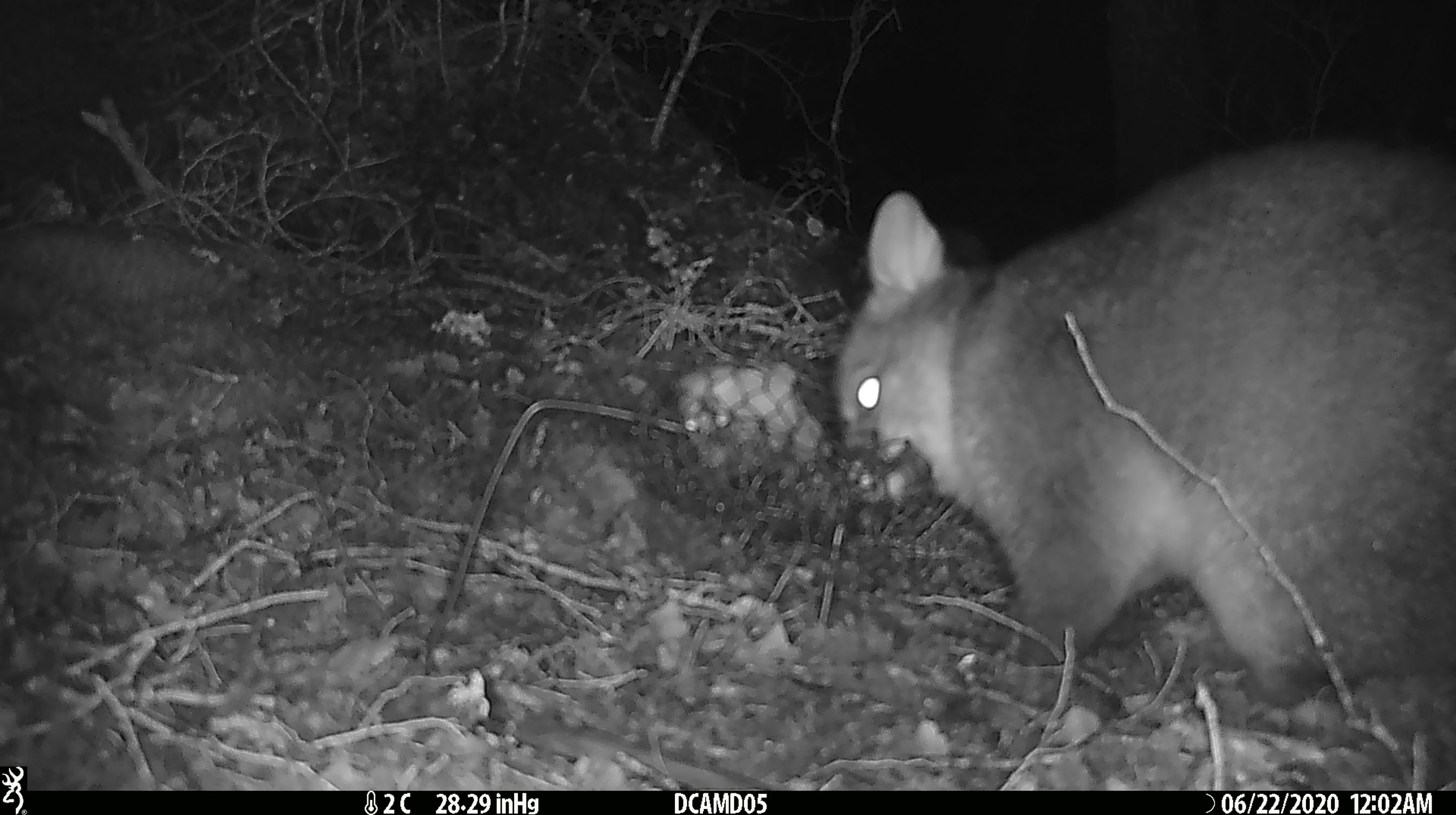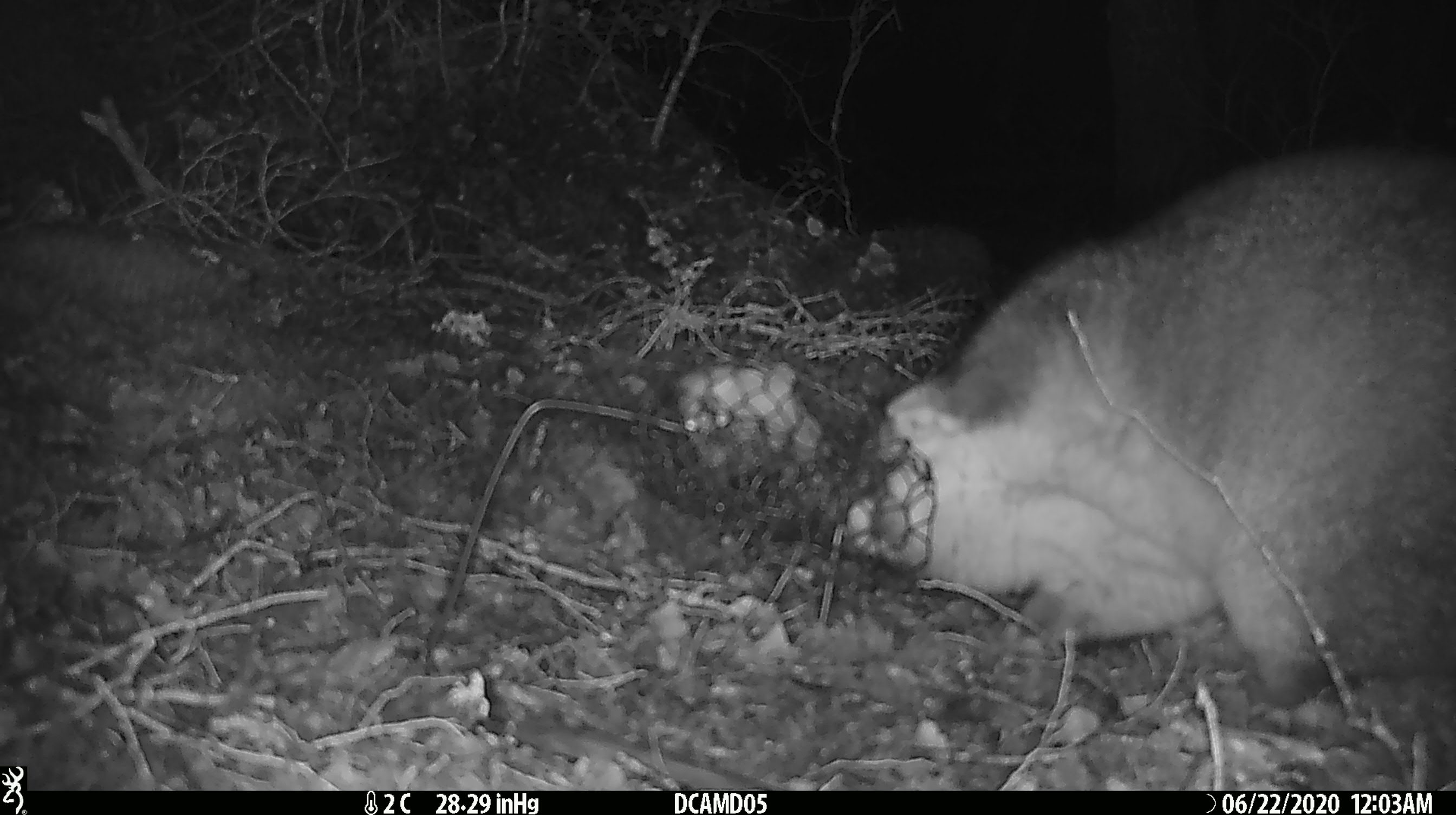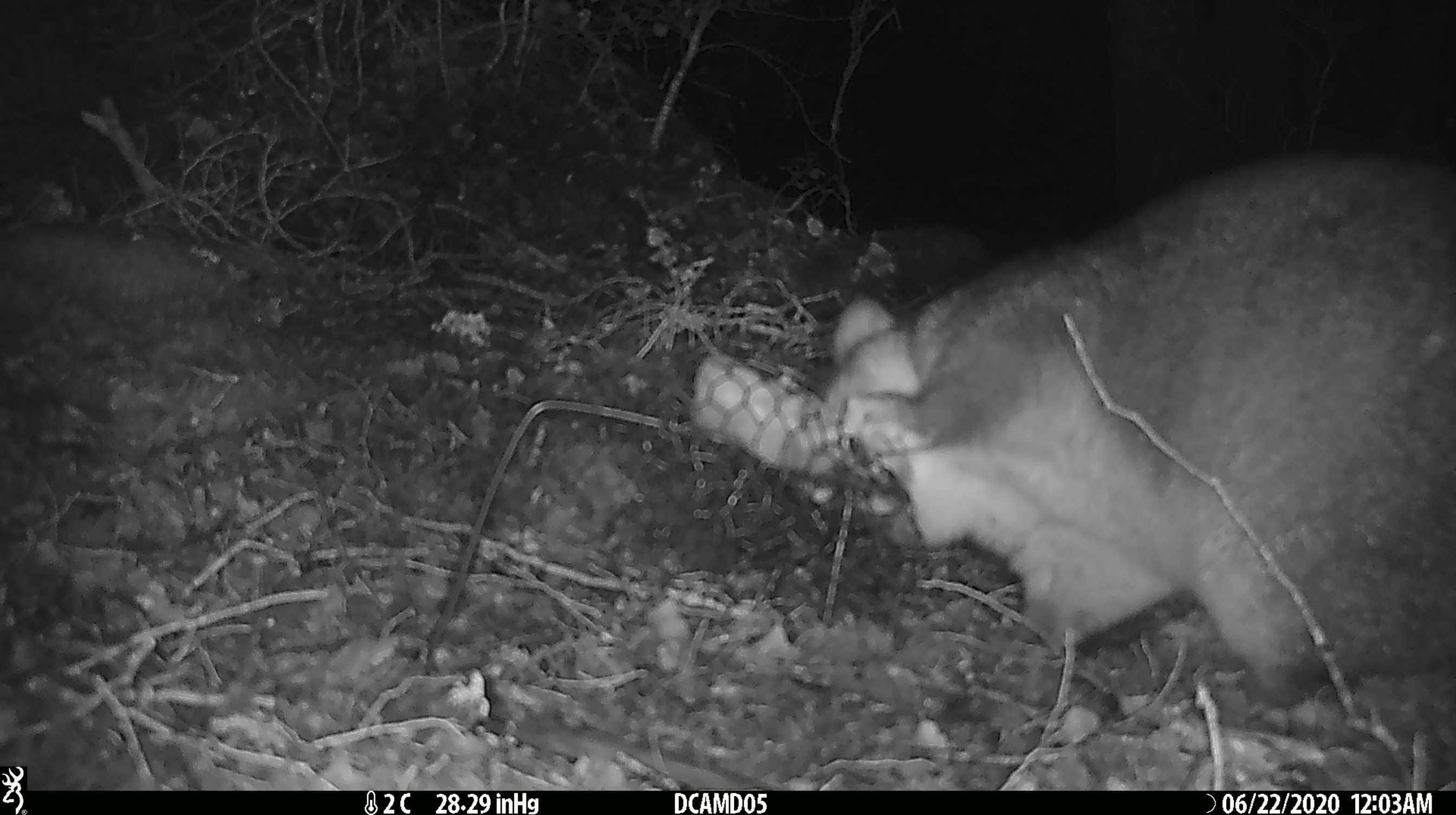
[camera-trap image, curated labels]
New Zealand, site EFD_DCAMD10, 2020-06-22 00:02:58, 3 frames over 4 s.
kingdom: Animalia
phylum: Chordata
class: Mammalia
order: Diprotodontia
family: Phalangeridae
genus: Trichosurus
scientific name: Trichosurus vulpecula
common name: common brushtail possum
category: possum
Possum (common brushtail possum) (Trichosurus vulpecula).